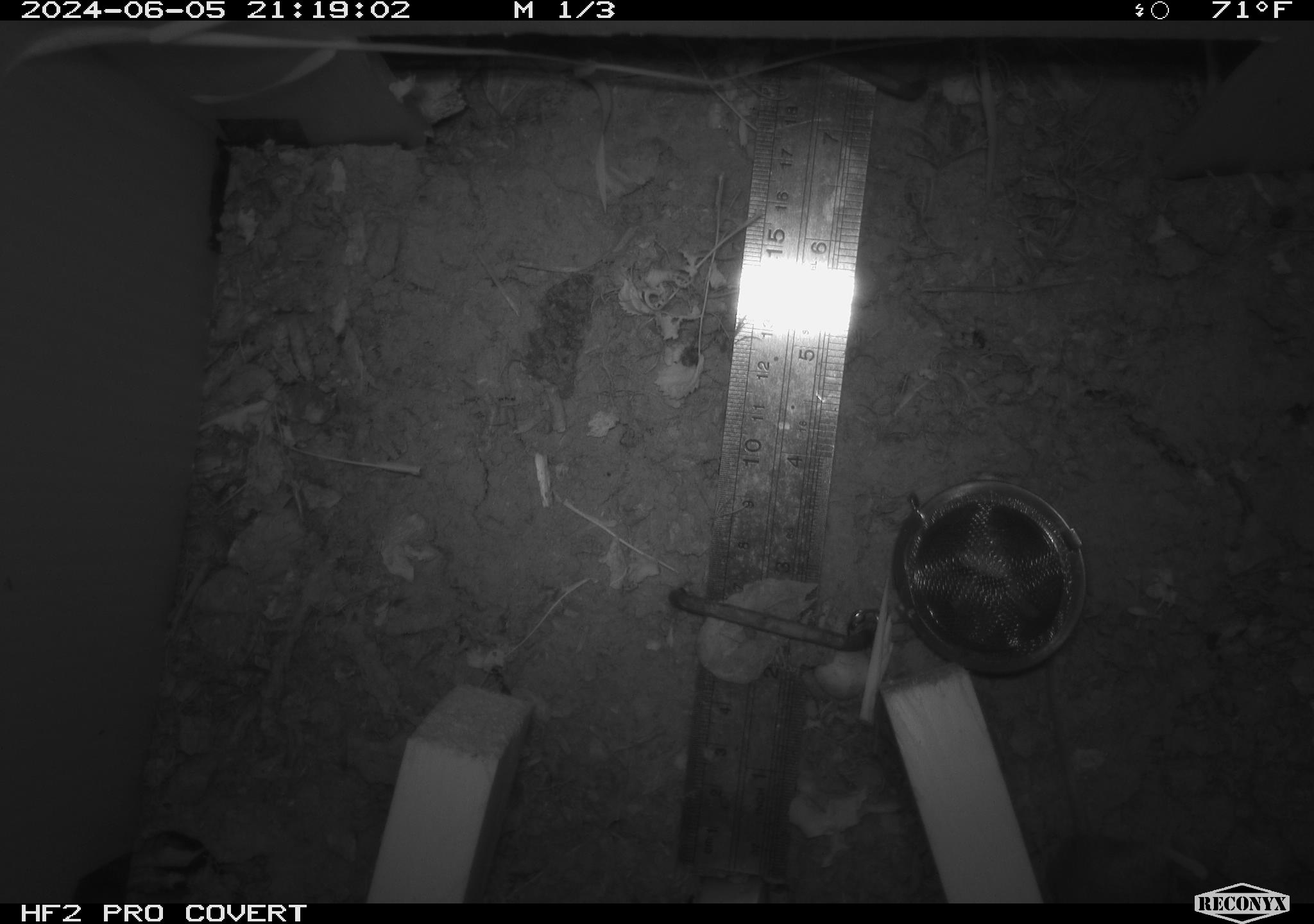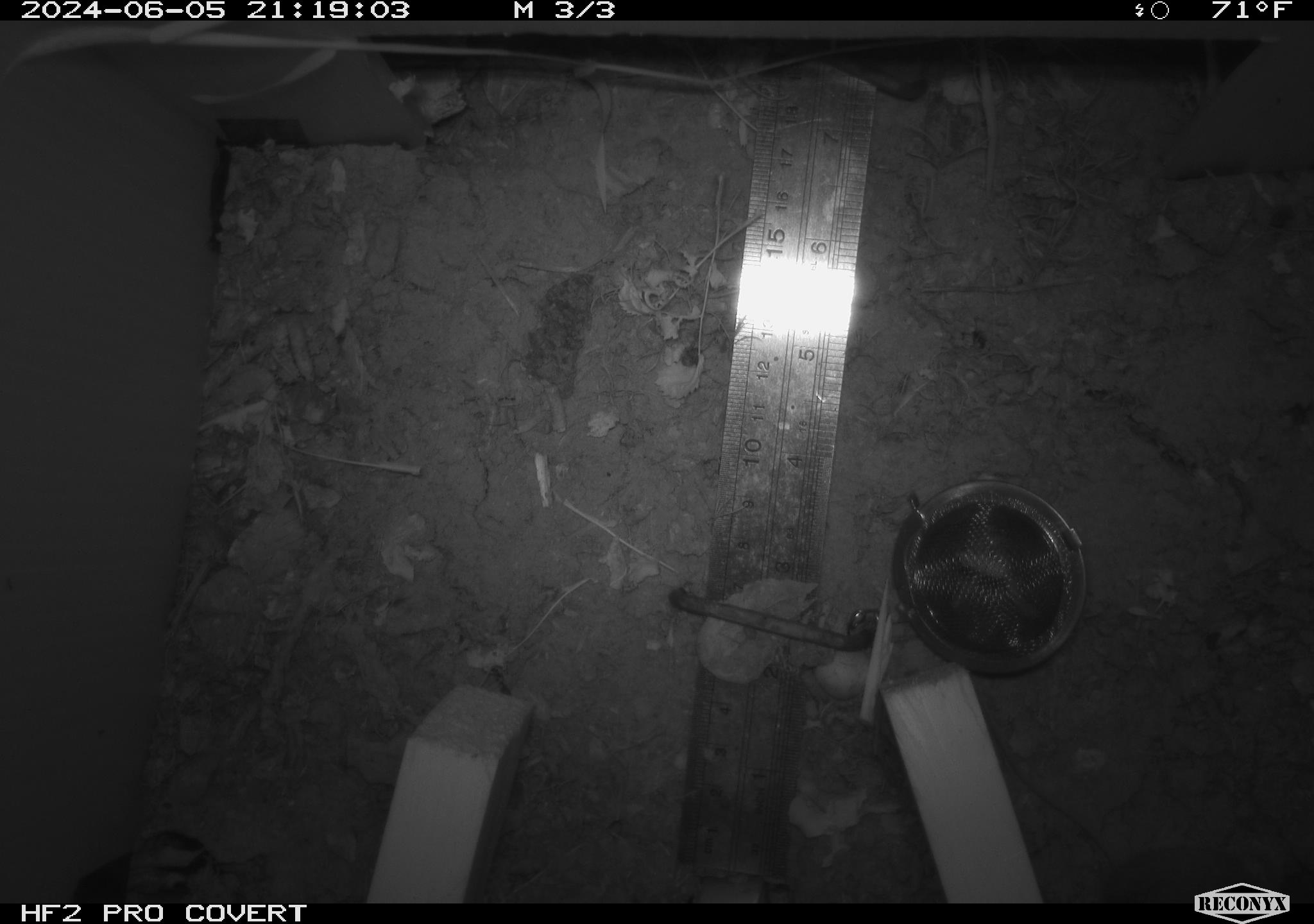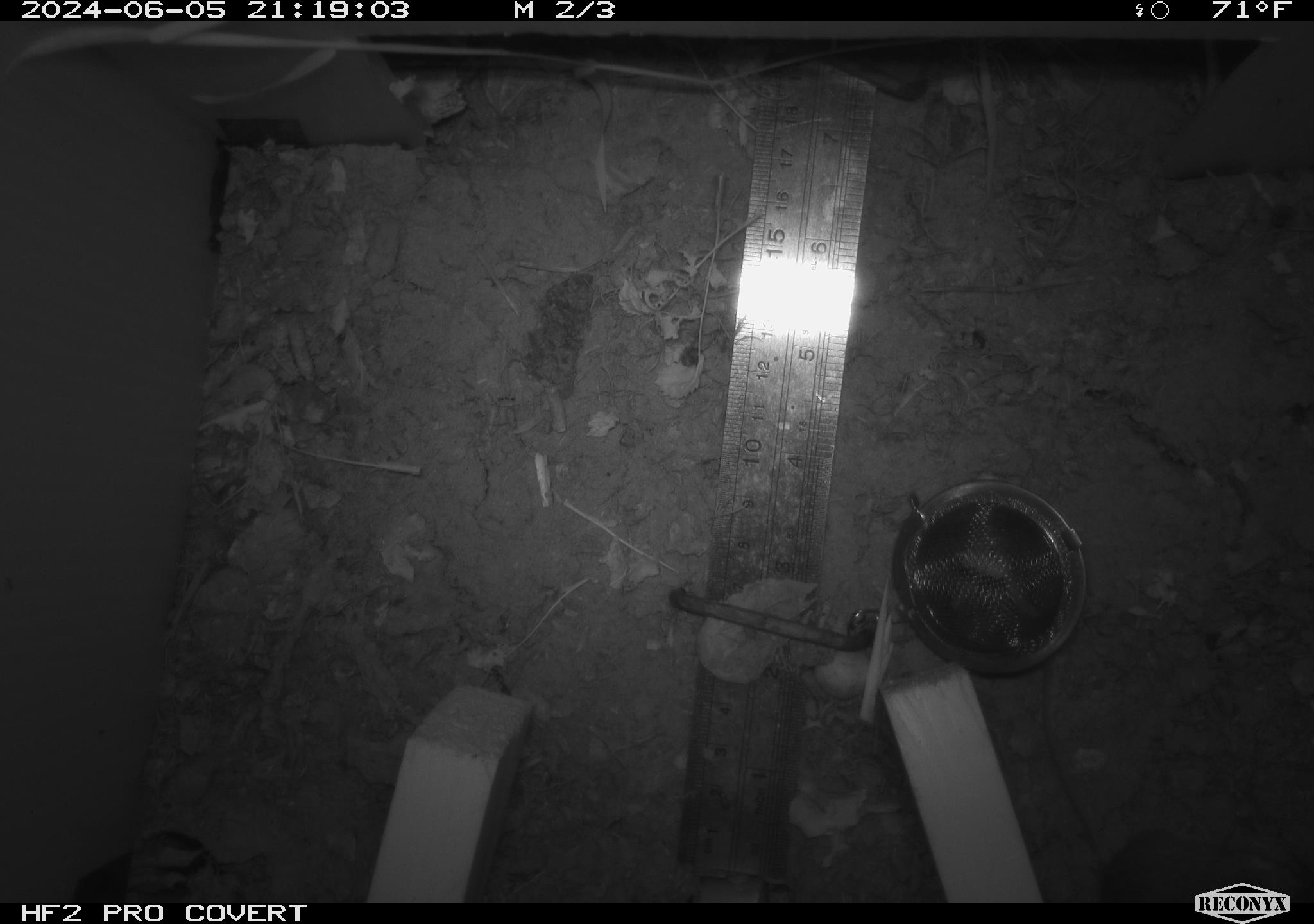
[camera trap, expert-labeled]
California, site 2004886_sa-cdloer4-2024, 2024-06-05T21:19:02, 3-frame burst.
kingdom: Animalia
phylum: Chordata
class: Mammalia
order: Rodentia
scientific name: Rodentia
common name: rodent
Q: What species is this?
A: Rodent (Rodentia).